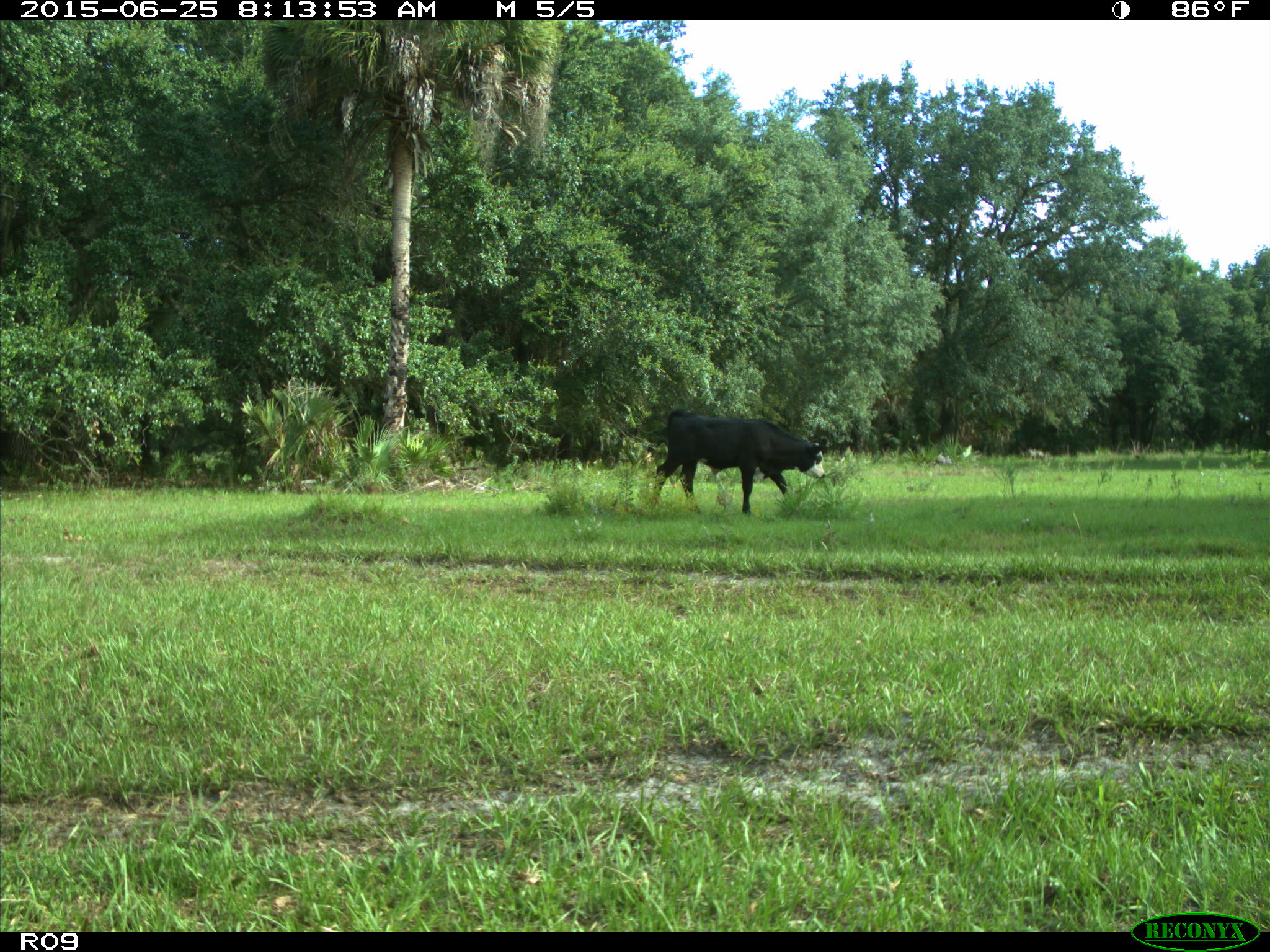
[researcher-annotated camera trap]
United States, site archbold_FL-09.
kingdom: Animalia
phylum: Chordata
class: Mammalia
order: Artiodactyla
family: Bovidae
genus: Bos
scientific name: Bos taurus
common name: domestic cow